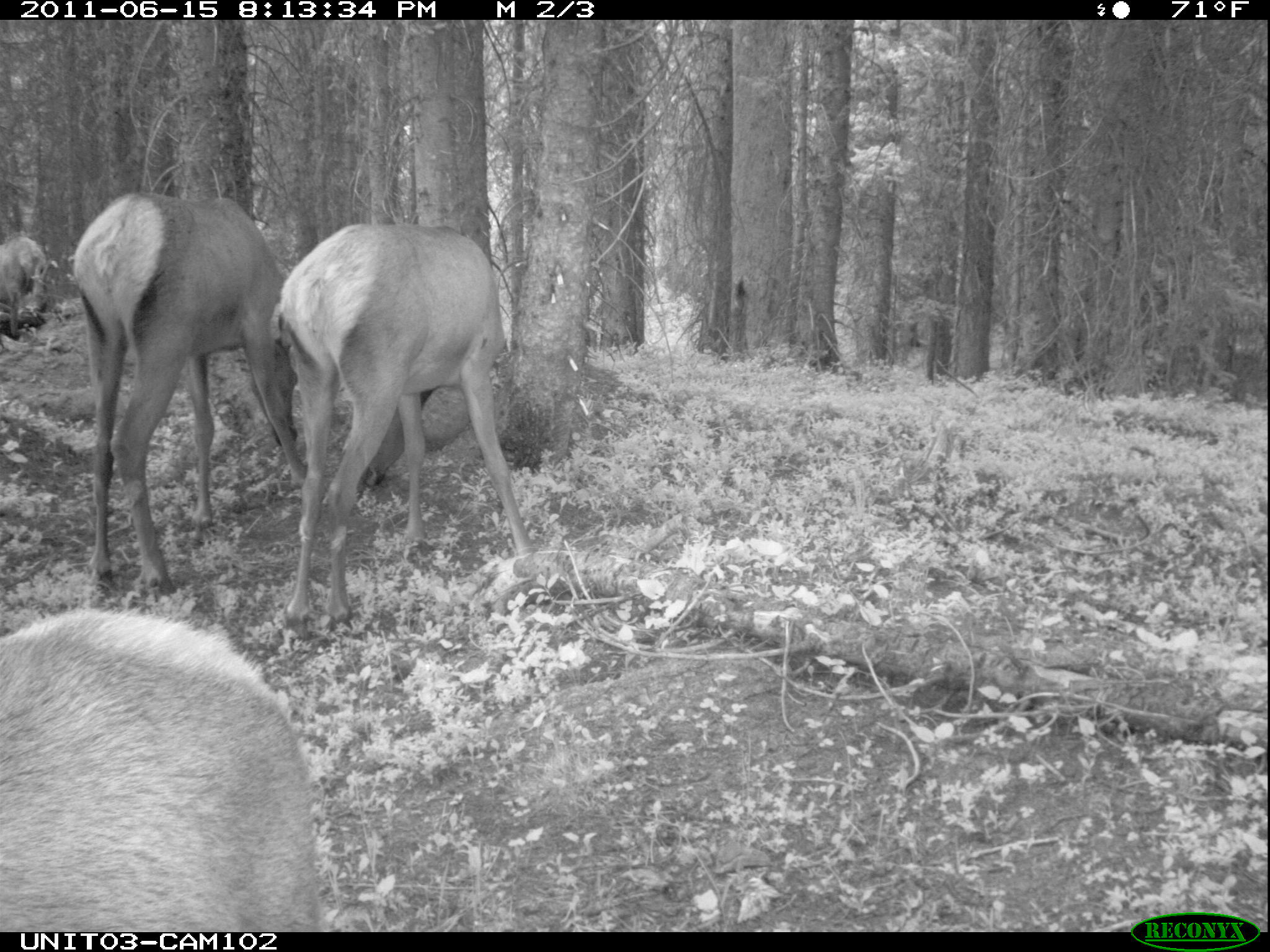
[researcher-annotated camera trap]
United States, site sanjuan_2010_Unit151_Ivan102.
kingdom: Animalia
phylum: Chordata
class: Mammalia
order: Artiodactyla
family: Cervidae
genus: Cervus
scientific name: Cervus elaphus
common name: red deer